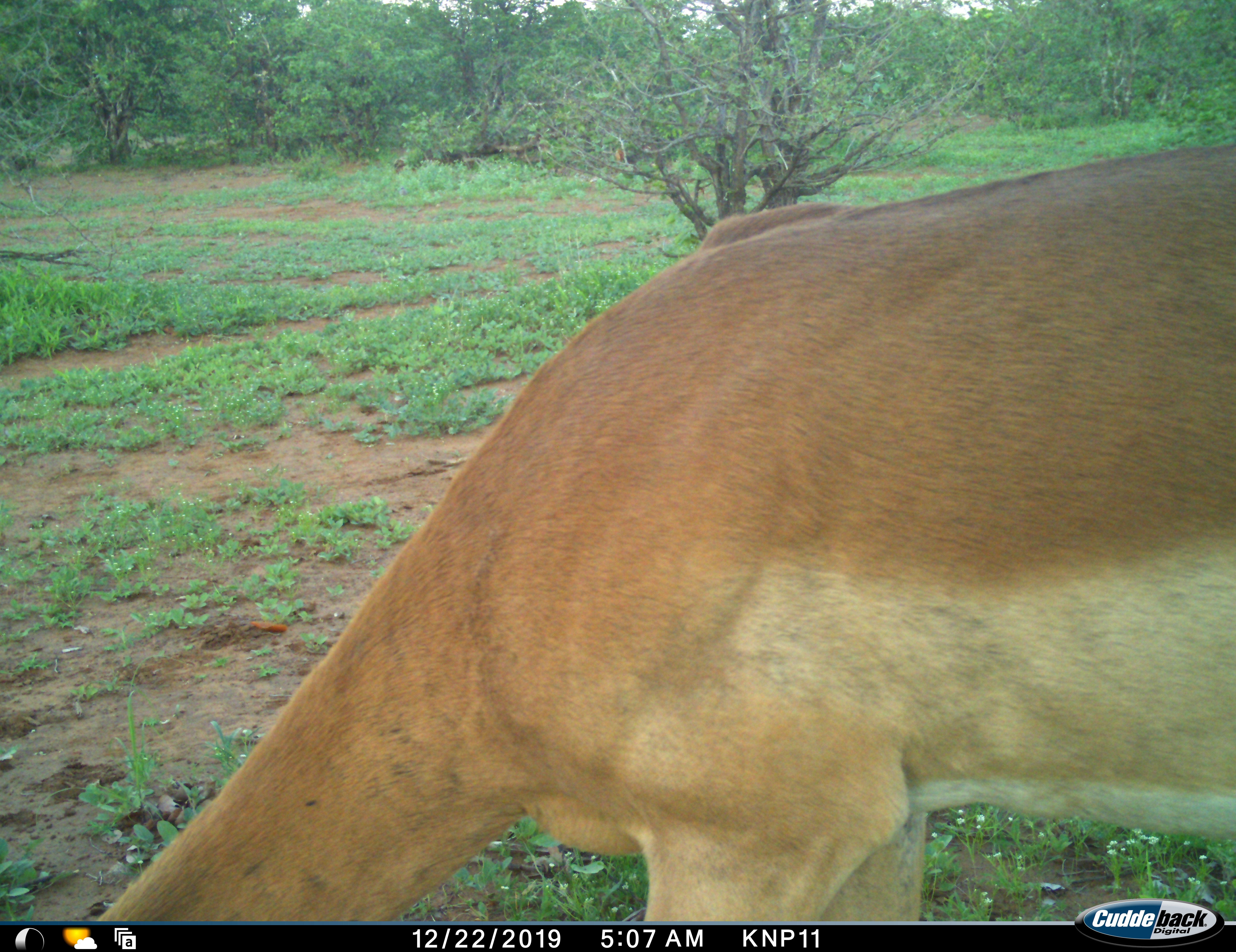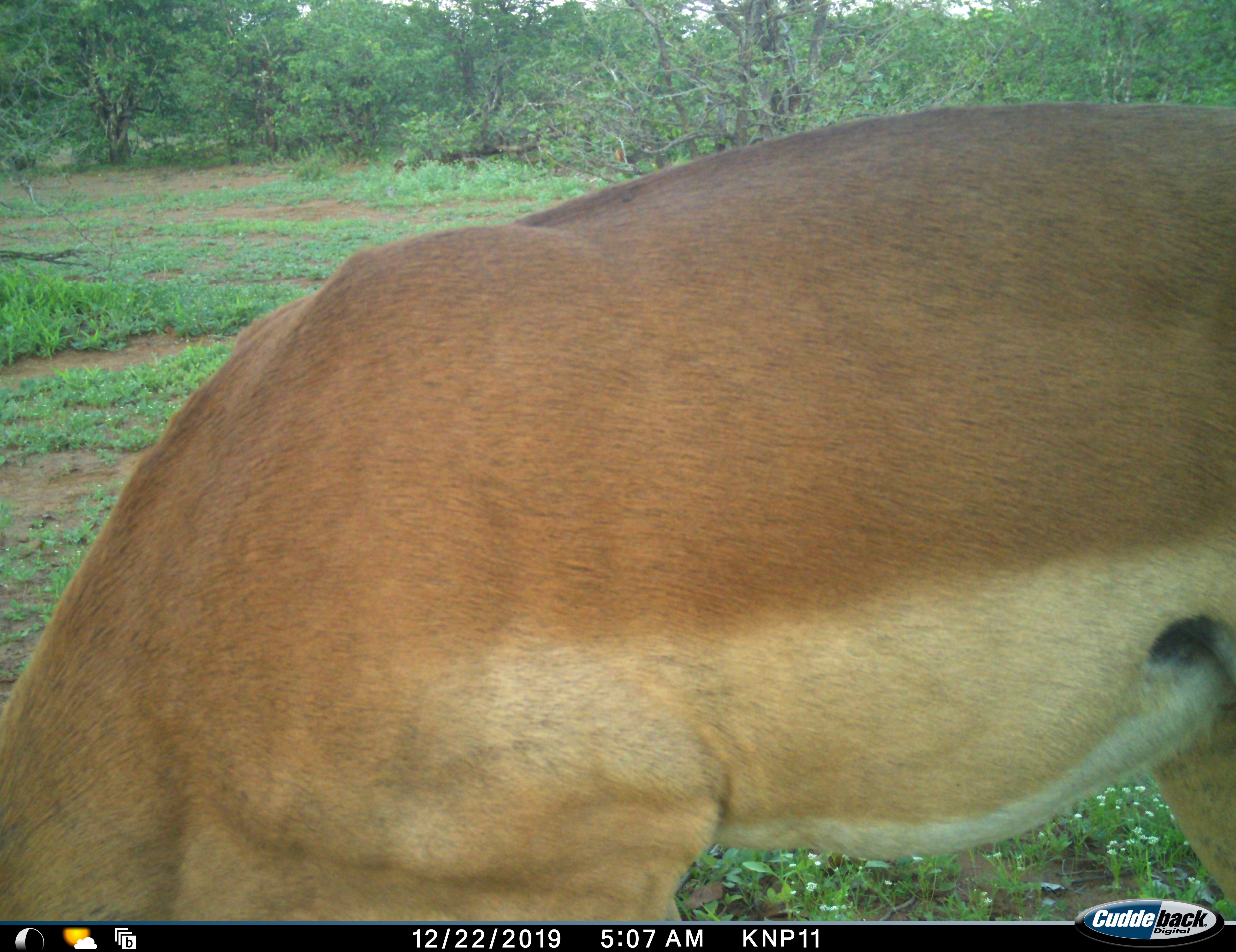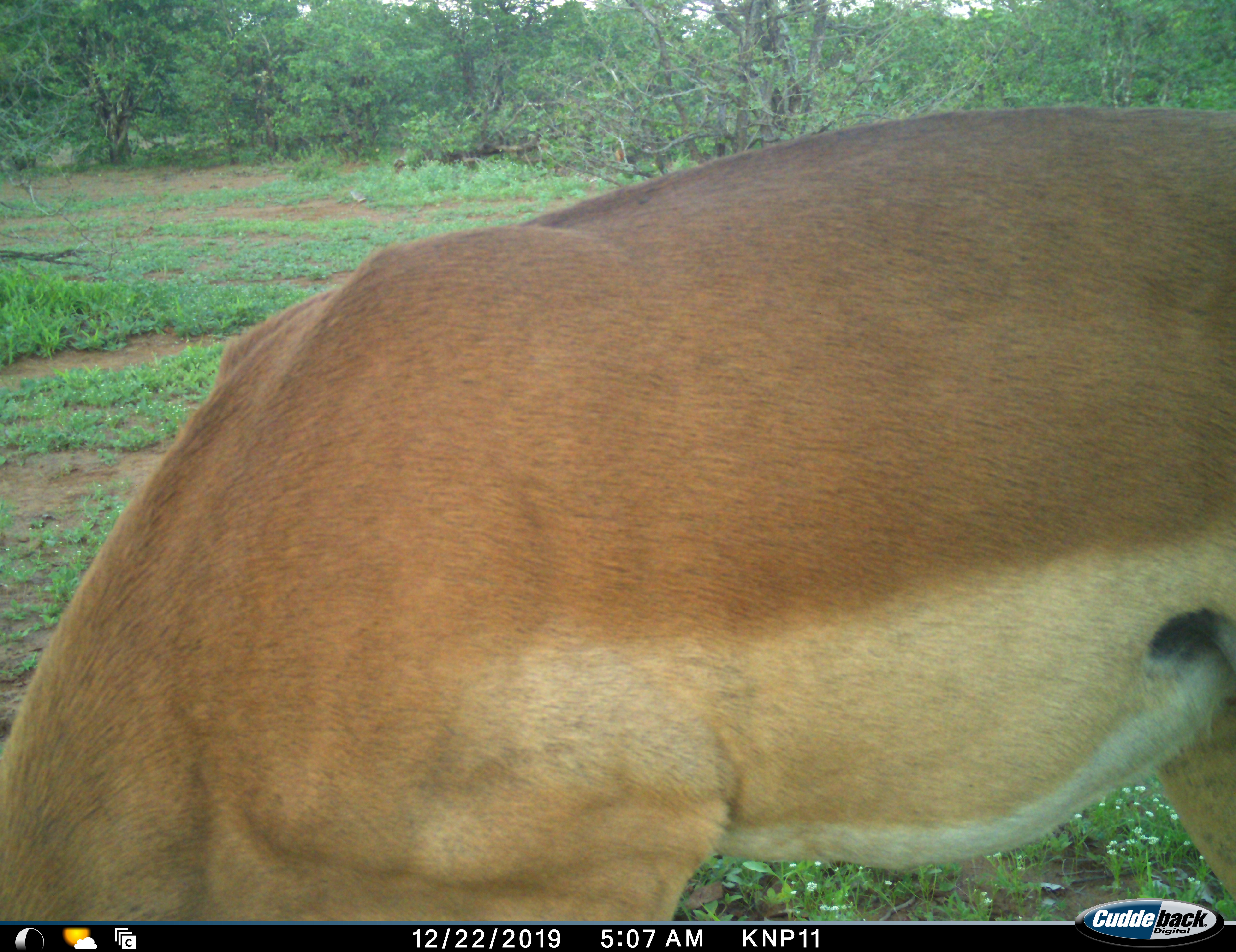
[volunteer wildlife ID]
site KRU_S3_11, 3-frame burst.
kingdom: Animalia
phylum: Chordata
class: Mammalia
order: Artiodactyla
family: Bovidae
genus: Aepyceros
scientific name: Aepyceros melampus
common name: impala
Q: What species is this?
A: Impala (Aepyceros melampus).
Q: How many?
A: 1.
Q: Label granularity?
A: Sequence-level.